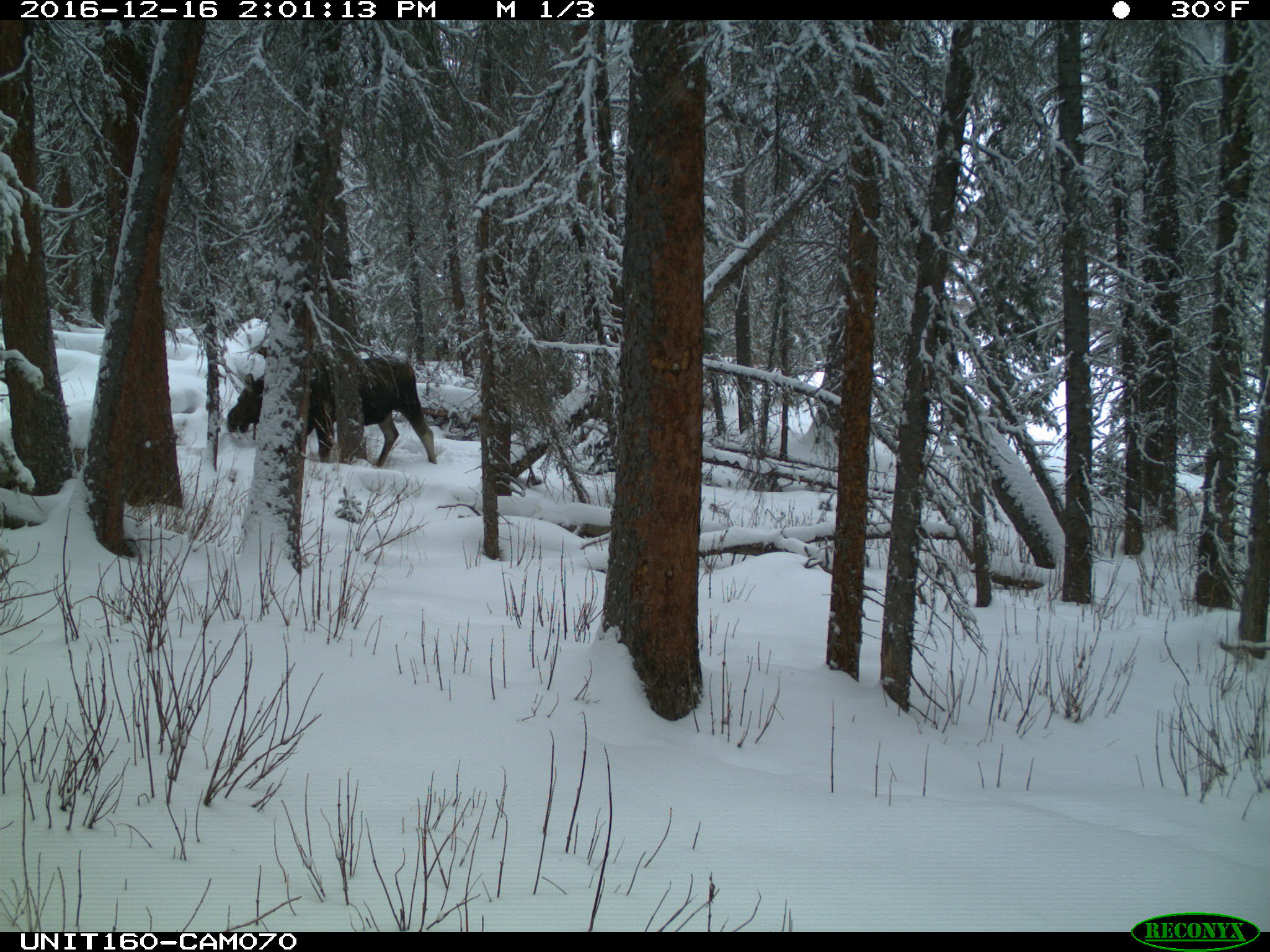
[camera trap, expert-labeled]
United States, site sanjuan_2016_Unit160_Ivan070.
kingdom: Animalia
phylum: Chordata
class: Mammalia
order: Artiodactyla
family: Cervidae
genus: Alces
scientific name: Alces alces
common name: moose